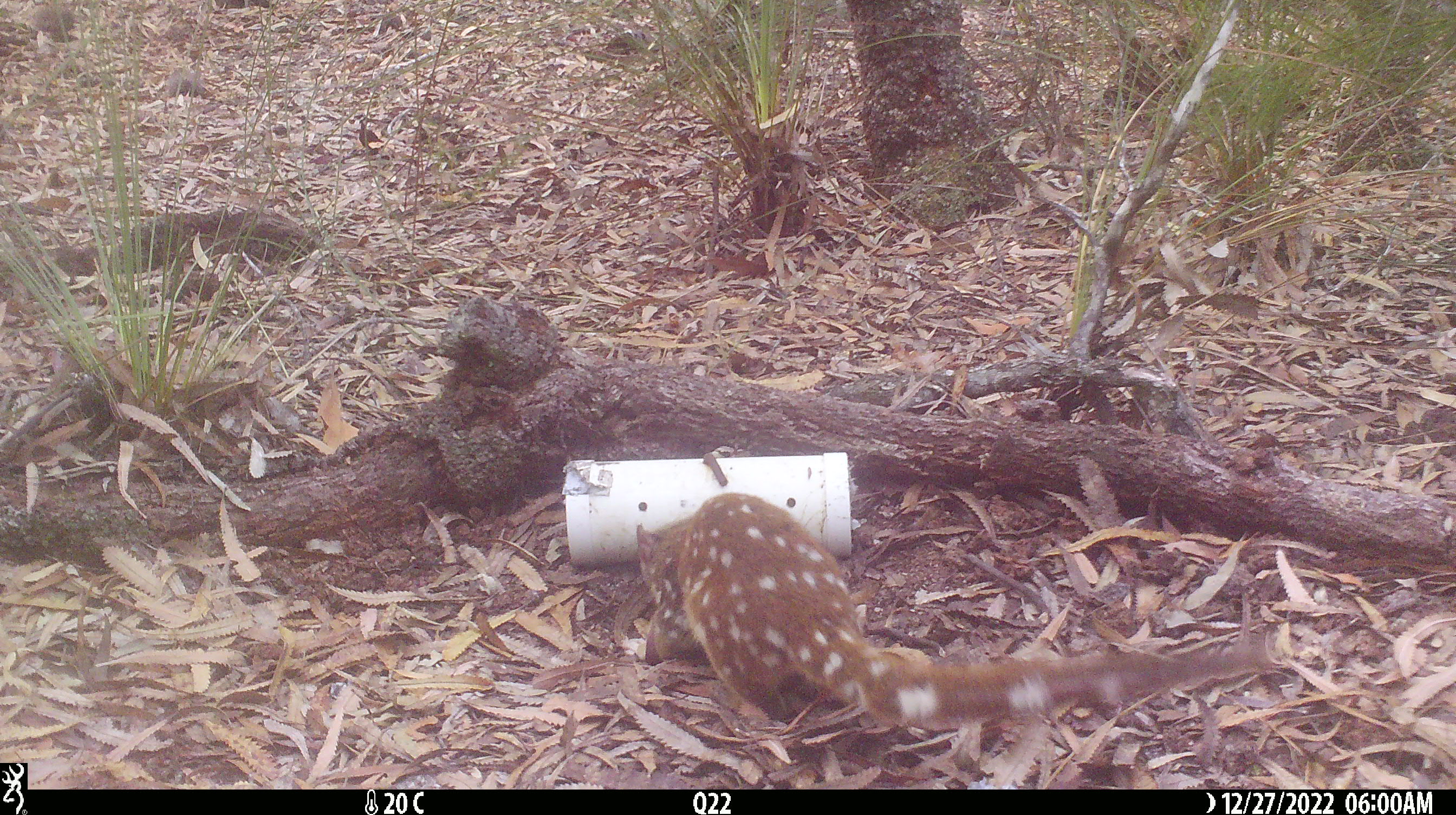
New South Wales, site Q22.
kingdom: Animalia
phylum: Chordata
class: Mammalia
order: Dasyuromorphia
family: Dasyuridae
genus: Dasyurus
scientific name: Dasyurus maculatus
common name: spotted-tailed quoll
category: quoll